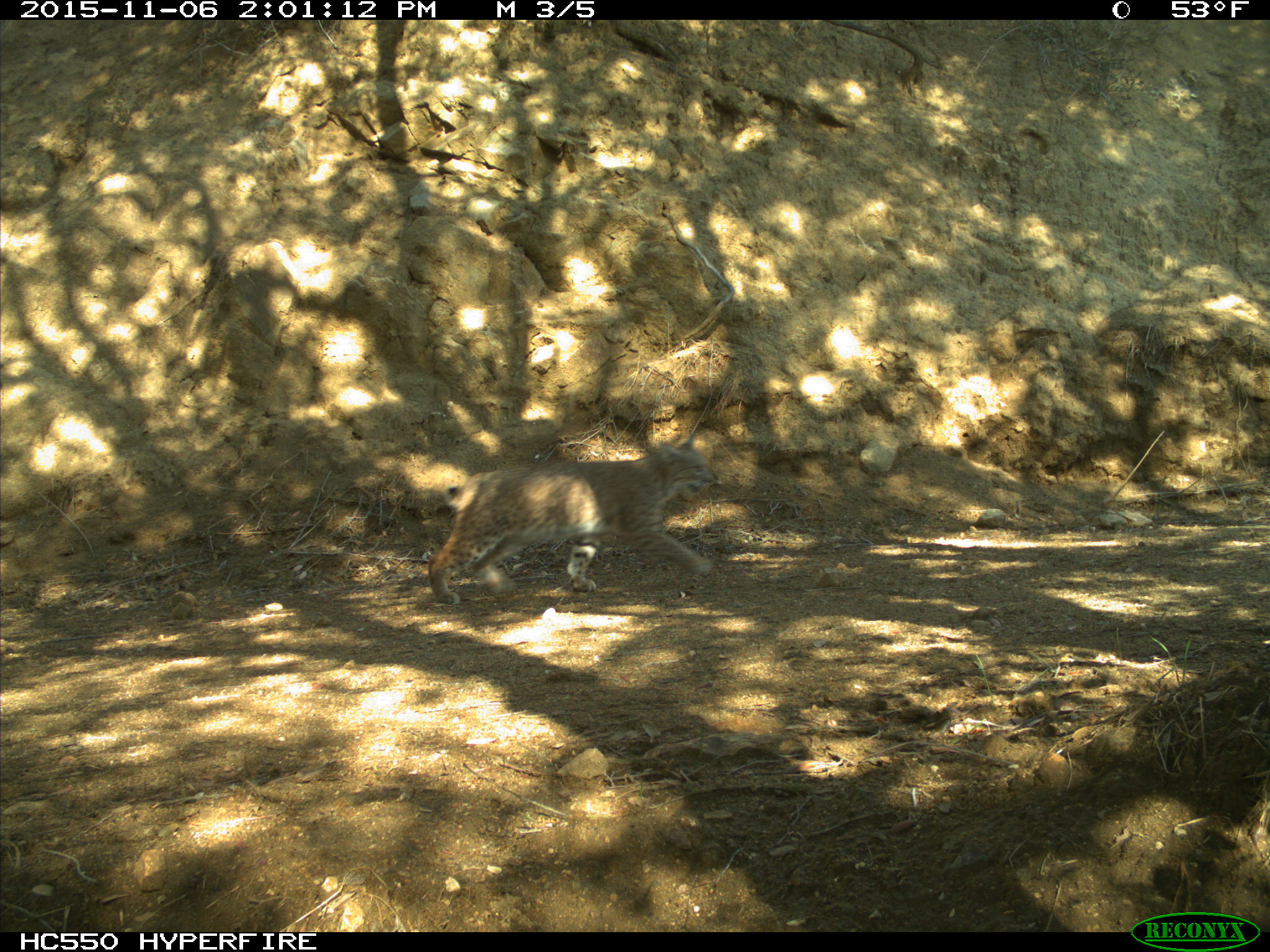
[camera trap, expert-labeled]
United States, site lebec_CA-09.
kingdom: Animalia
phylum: Chordata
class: Mammalia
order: Carnivora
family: Felidae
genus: Lynx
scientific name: Lynx rufus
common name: bobcat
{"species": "Lynx rufus (bobcat)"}